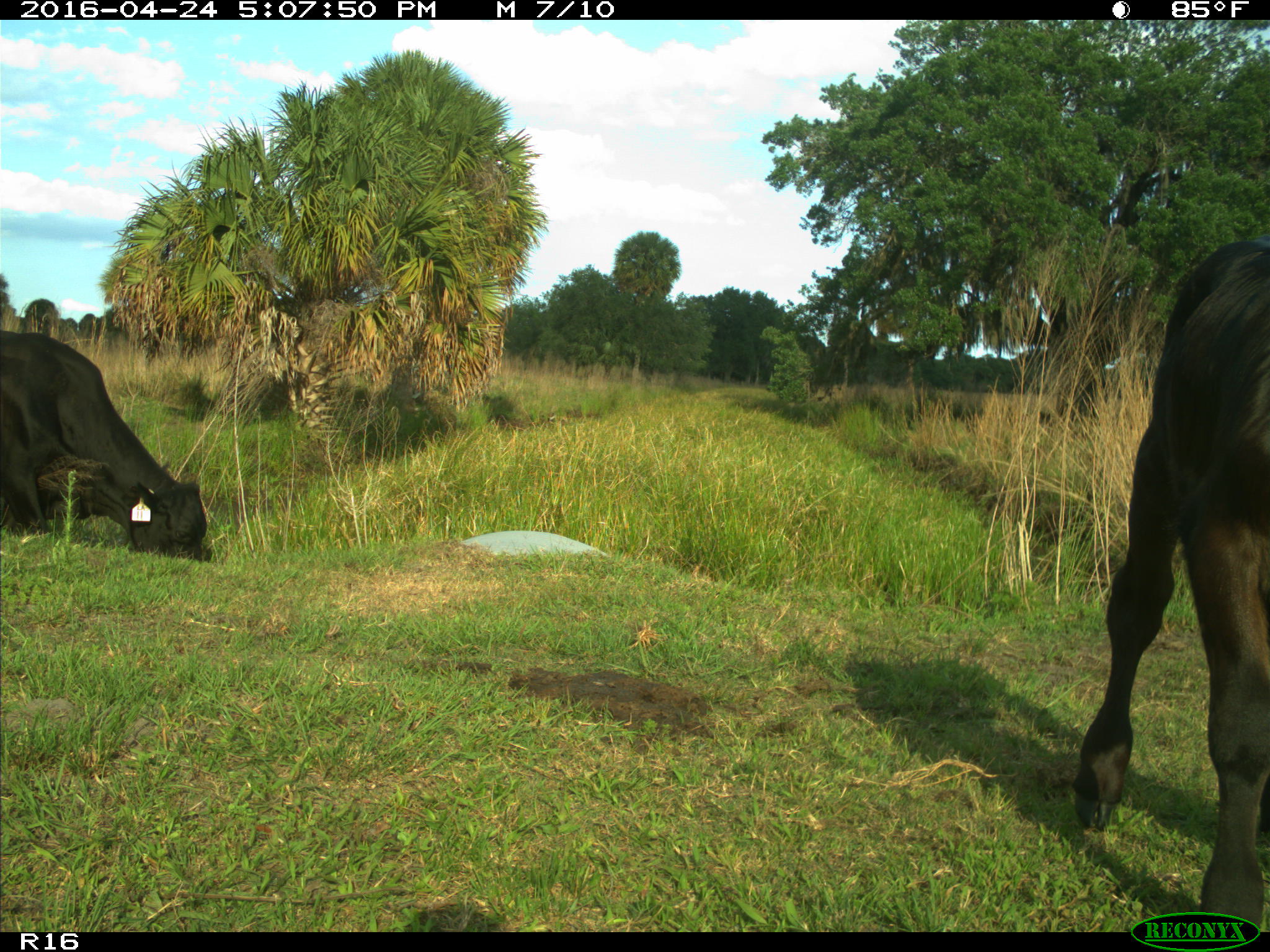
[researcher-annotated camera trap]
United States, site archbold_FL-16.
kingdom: Animalia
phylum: Chordata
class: Mammalia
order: Artiodactyla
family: Bovidae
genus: Bos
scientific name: Bos taurus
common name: domestic cow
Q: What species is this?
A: Bos taurus (domestic cow).